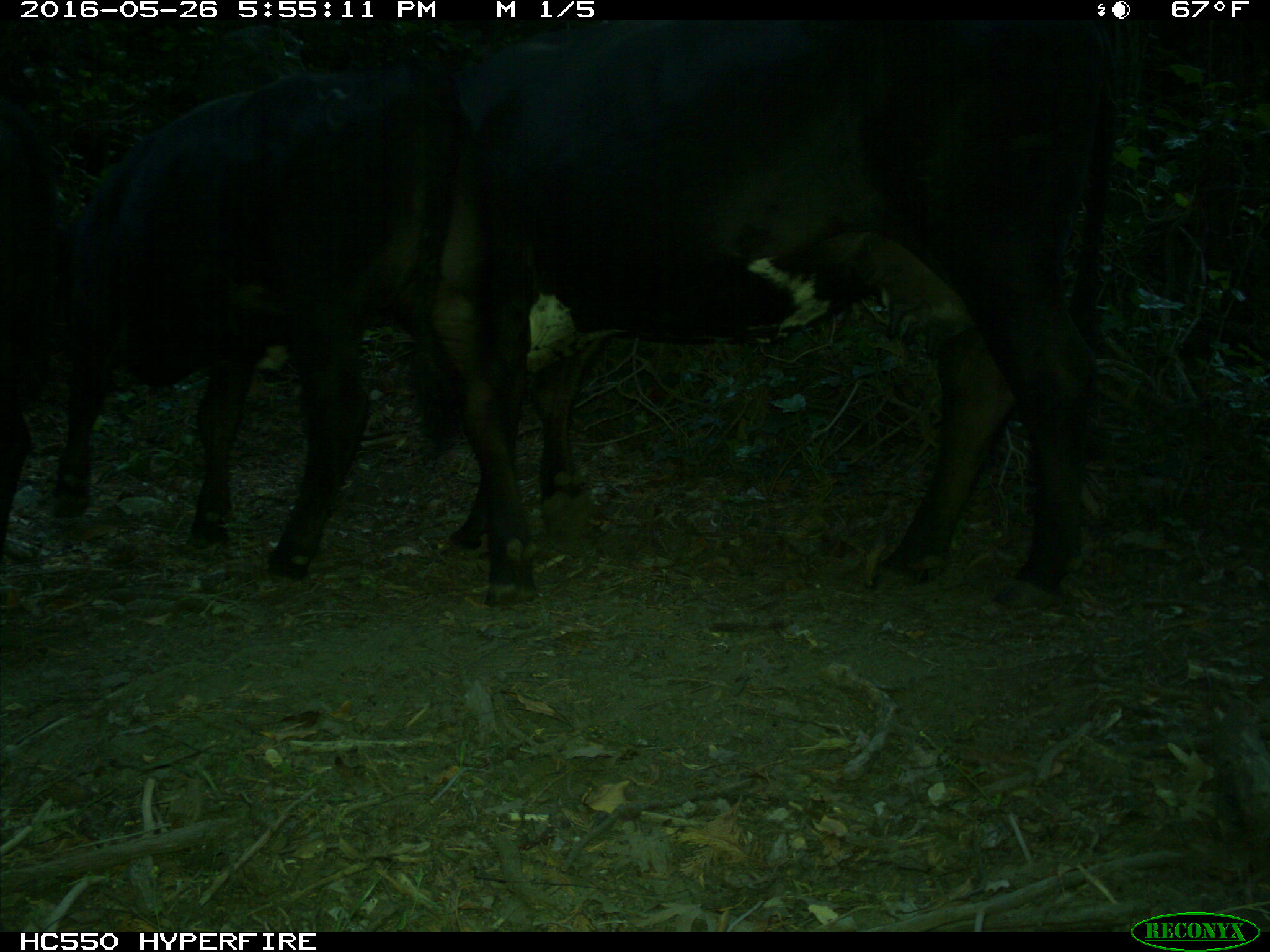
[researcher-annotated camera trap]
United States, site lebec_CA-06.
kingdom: Animalia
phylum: Chordata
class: Mammalia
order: Artiodactyla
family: Bovidae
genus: Bos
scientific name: Bos taurus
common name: domestic cow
Bos taurus (domestic cow).